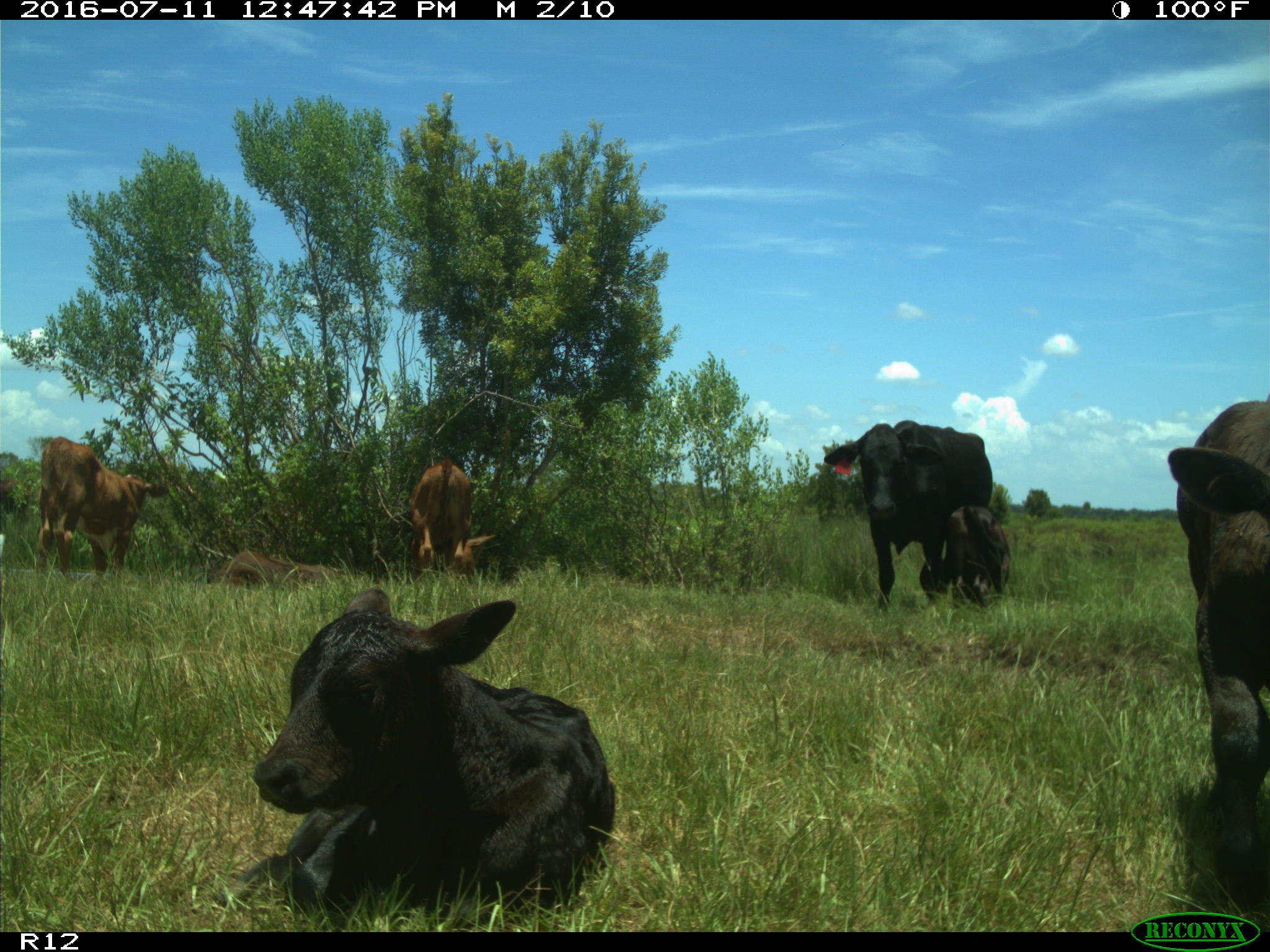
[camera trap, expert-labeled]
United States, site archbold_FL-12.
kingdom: Animalia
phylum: Chordata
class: Mammalia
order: Artiodactyla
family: Bovidae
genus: Bos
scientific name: Bos taurus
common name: domestic cow